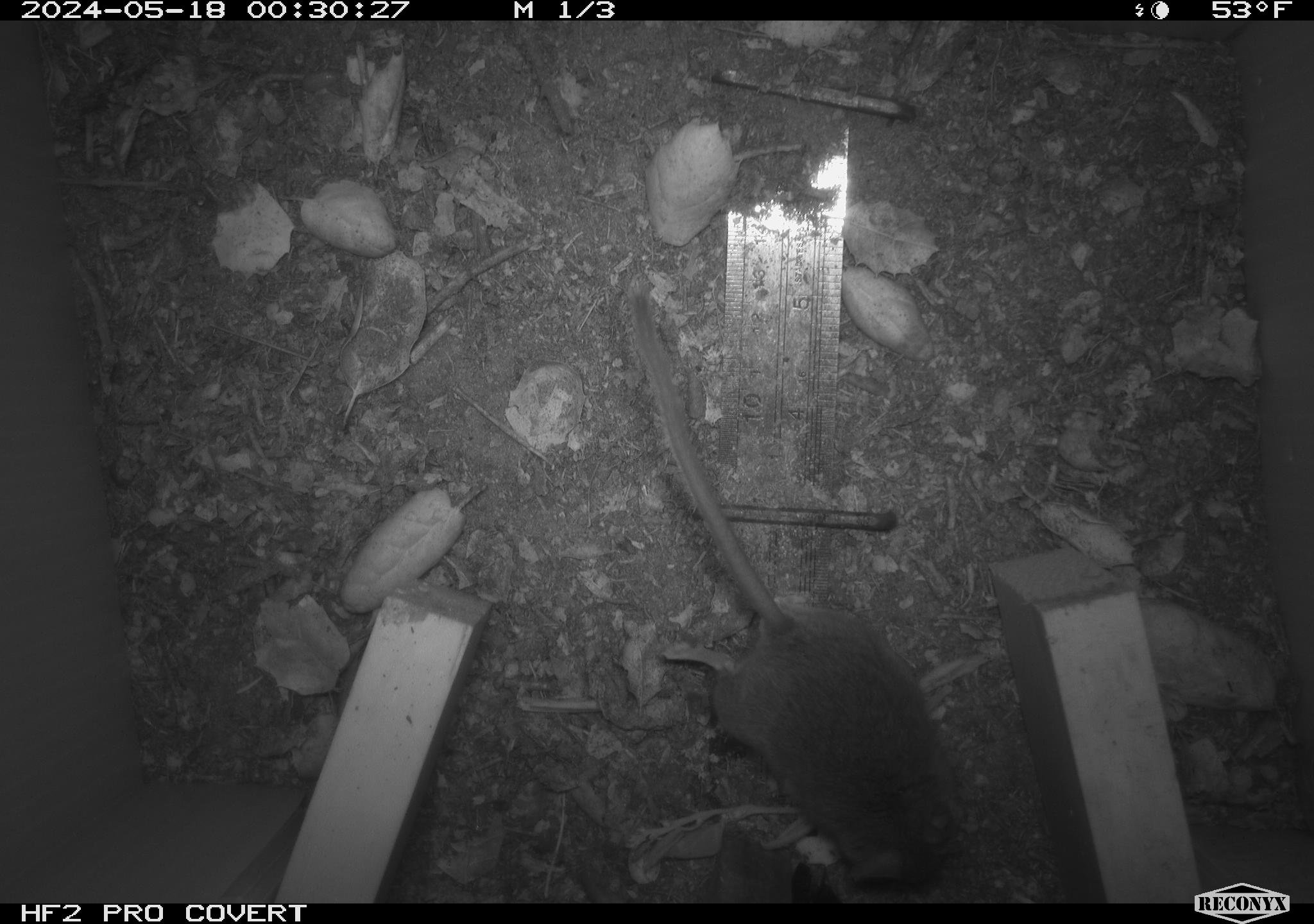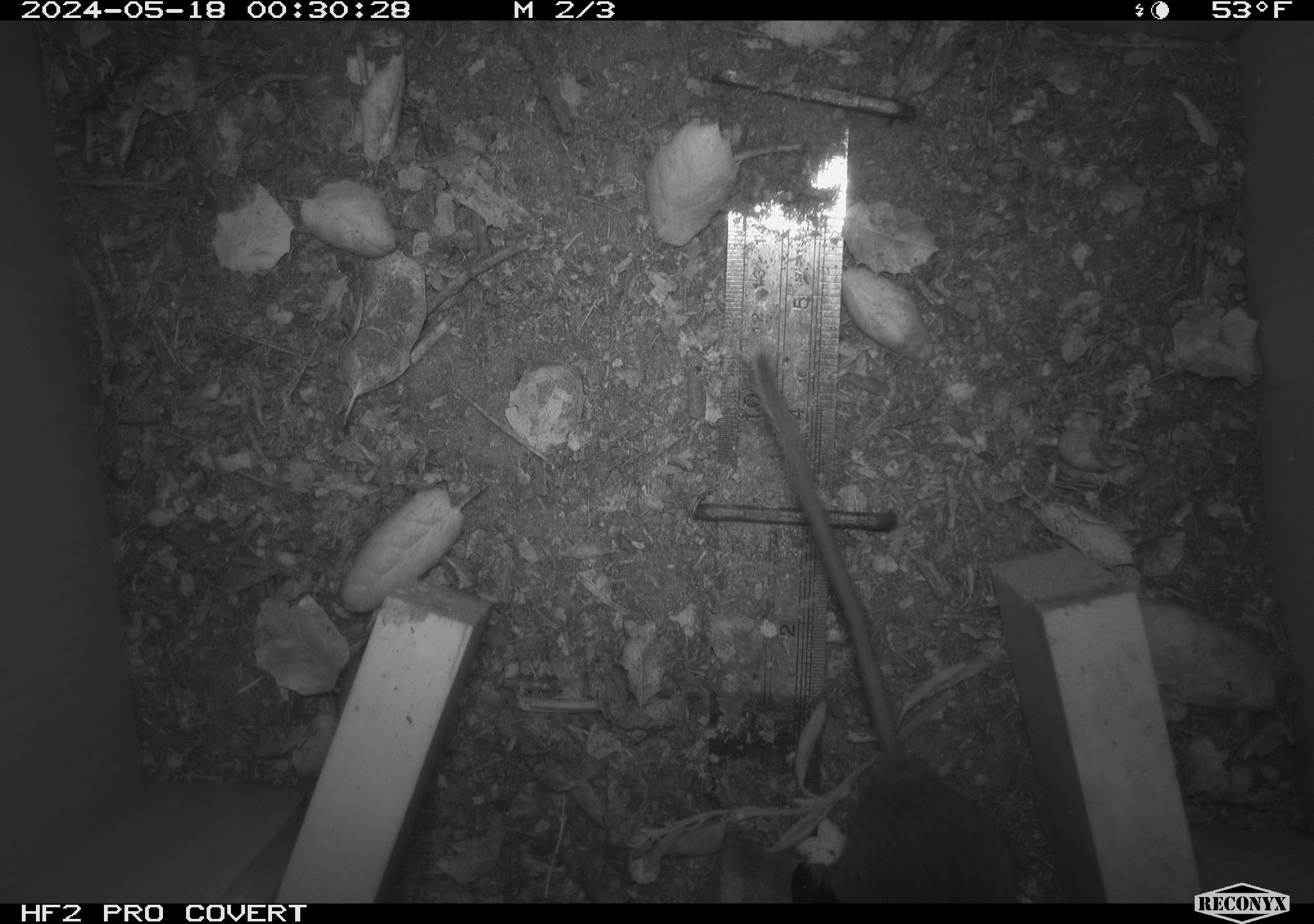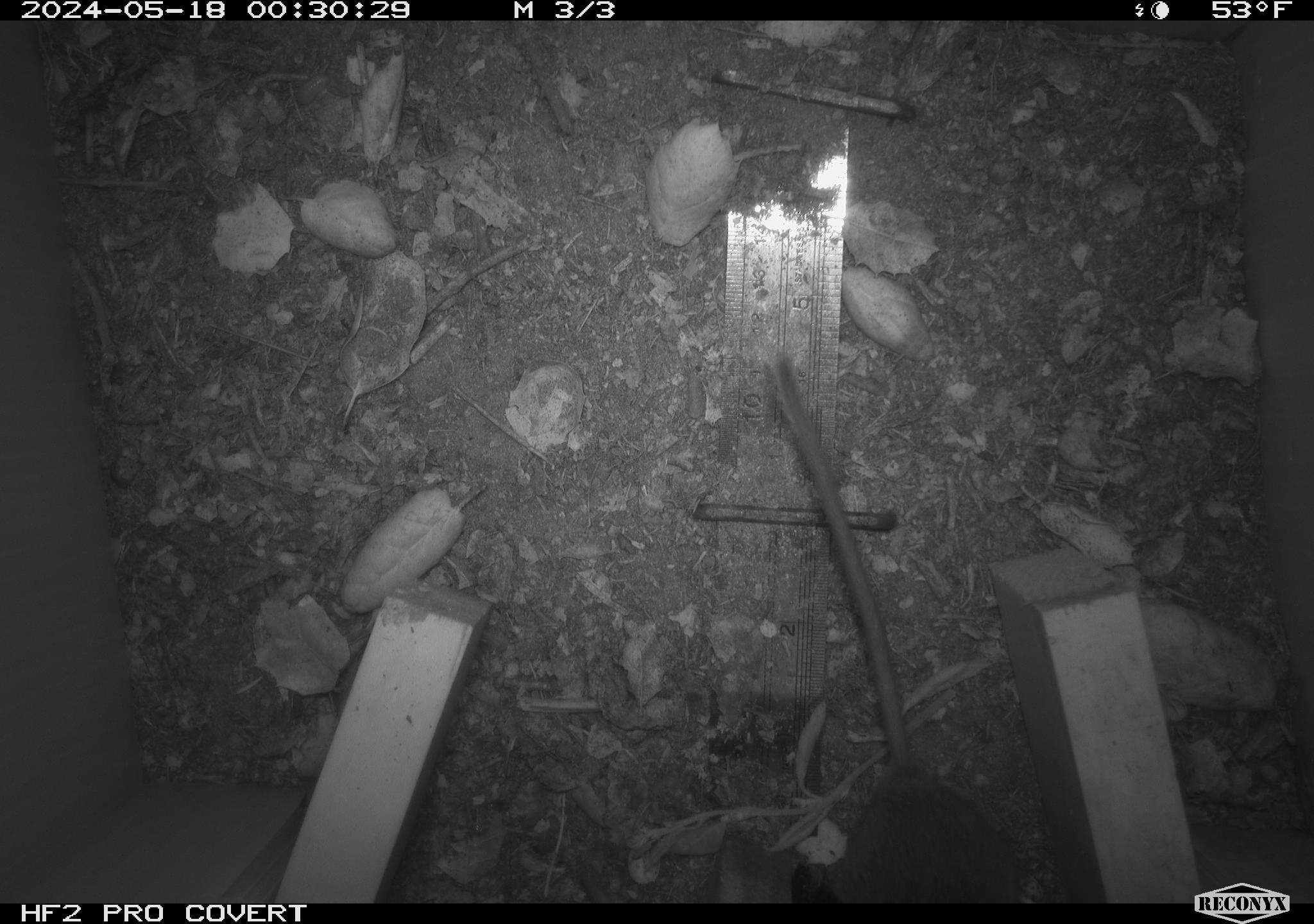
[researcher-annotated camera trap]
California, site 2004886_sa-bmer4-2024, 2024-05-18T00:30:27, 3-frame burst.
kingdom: Animalia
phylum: Chordata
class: Mammalia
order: Rodentia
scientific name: Rodentia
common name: mouse species